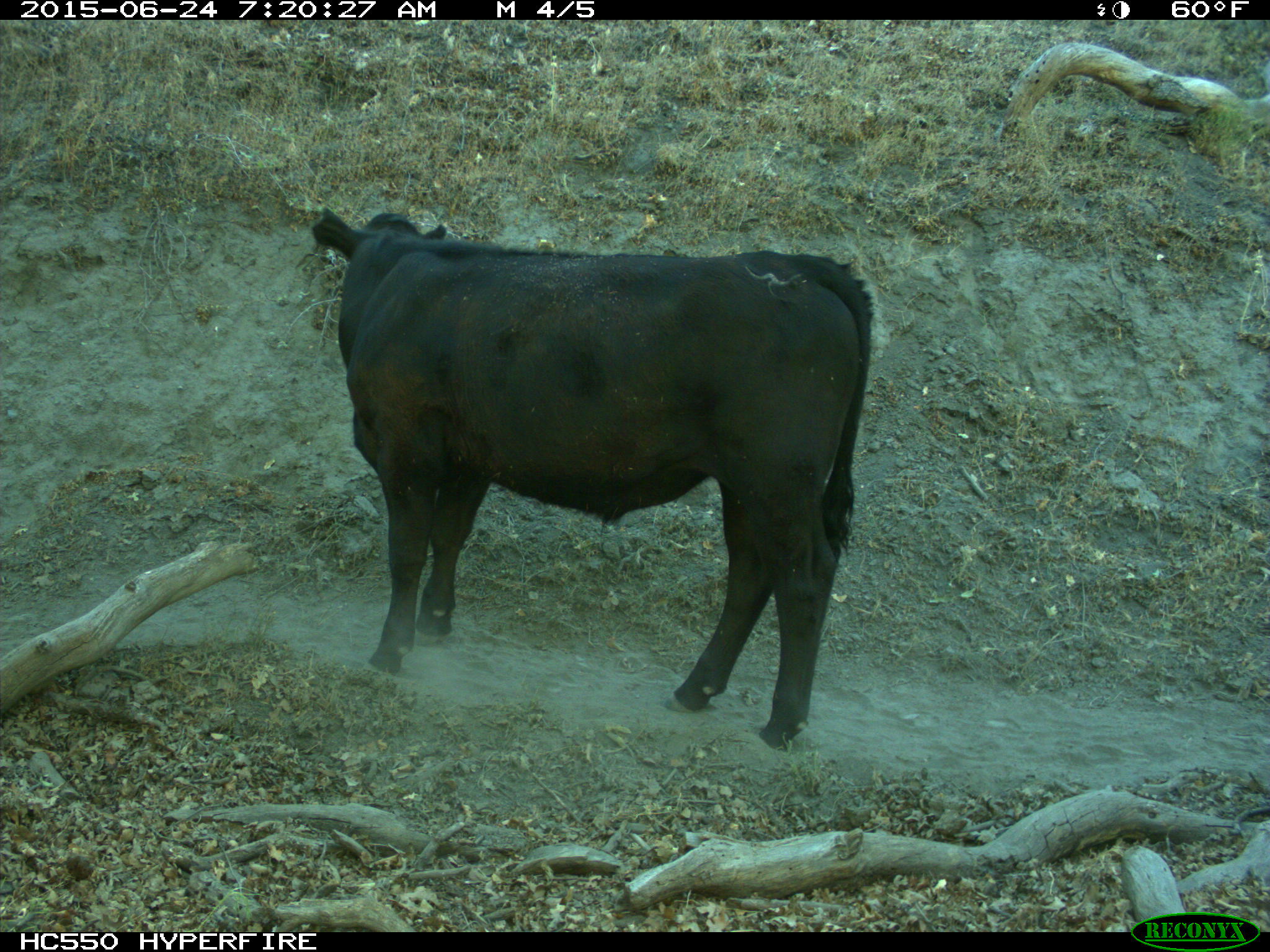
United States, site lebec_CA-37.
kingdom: Animalia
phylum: Chordata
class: Mammalia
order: Artiodactyla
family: Bovidae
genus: Bos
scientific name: Bos taurus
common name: domestic cow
Bos taurus (domestic cow).